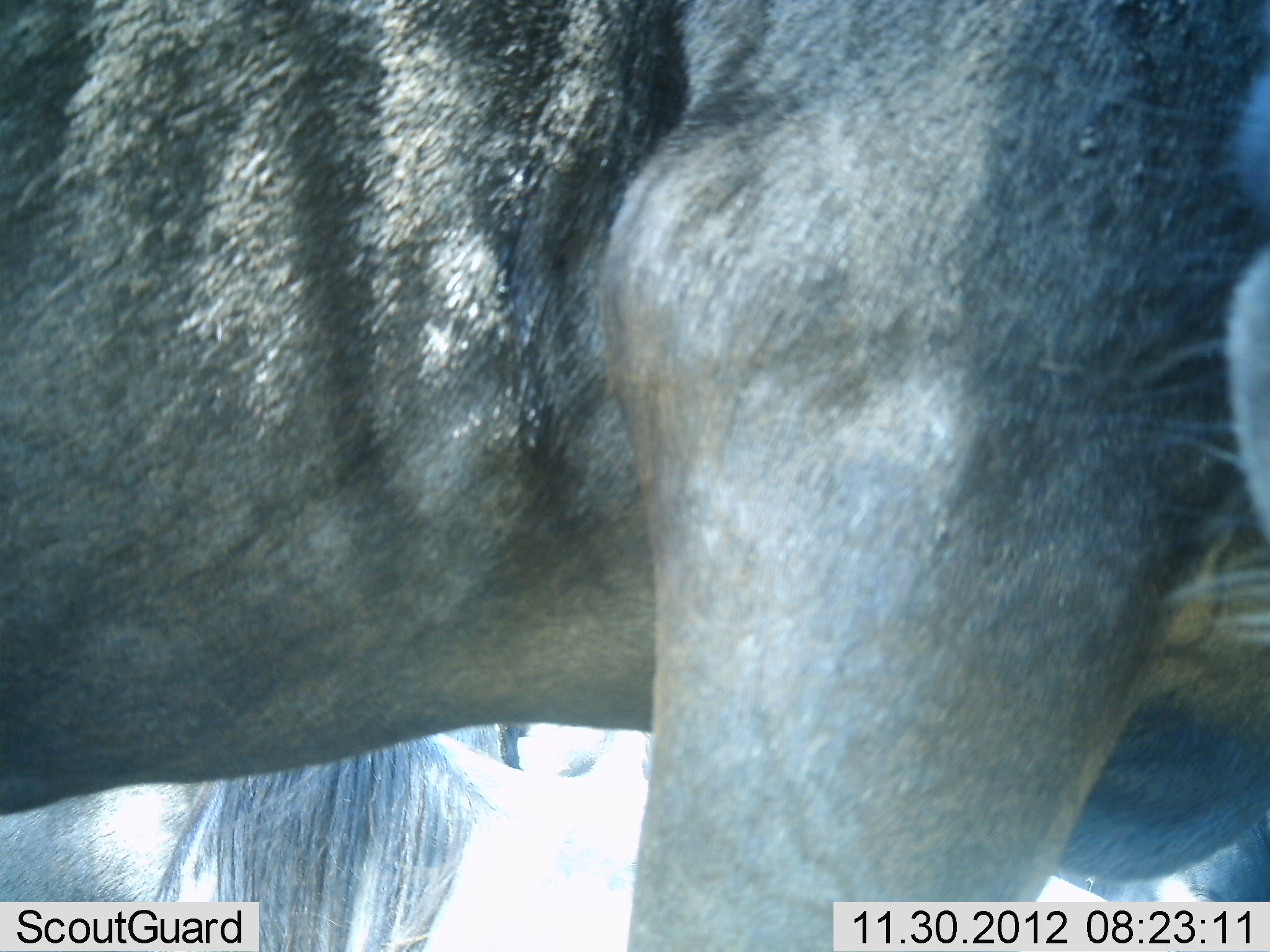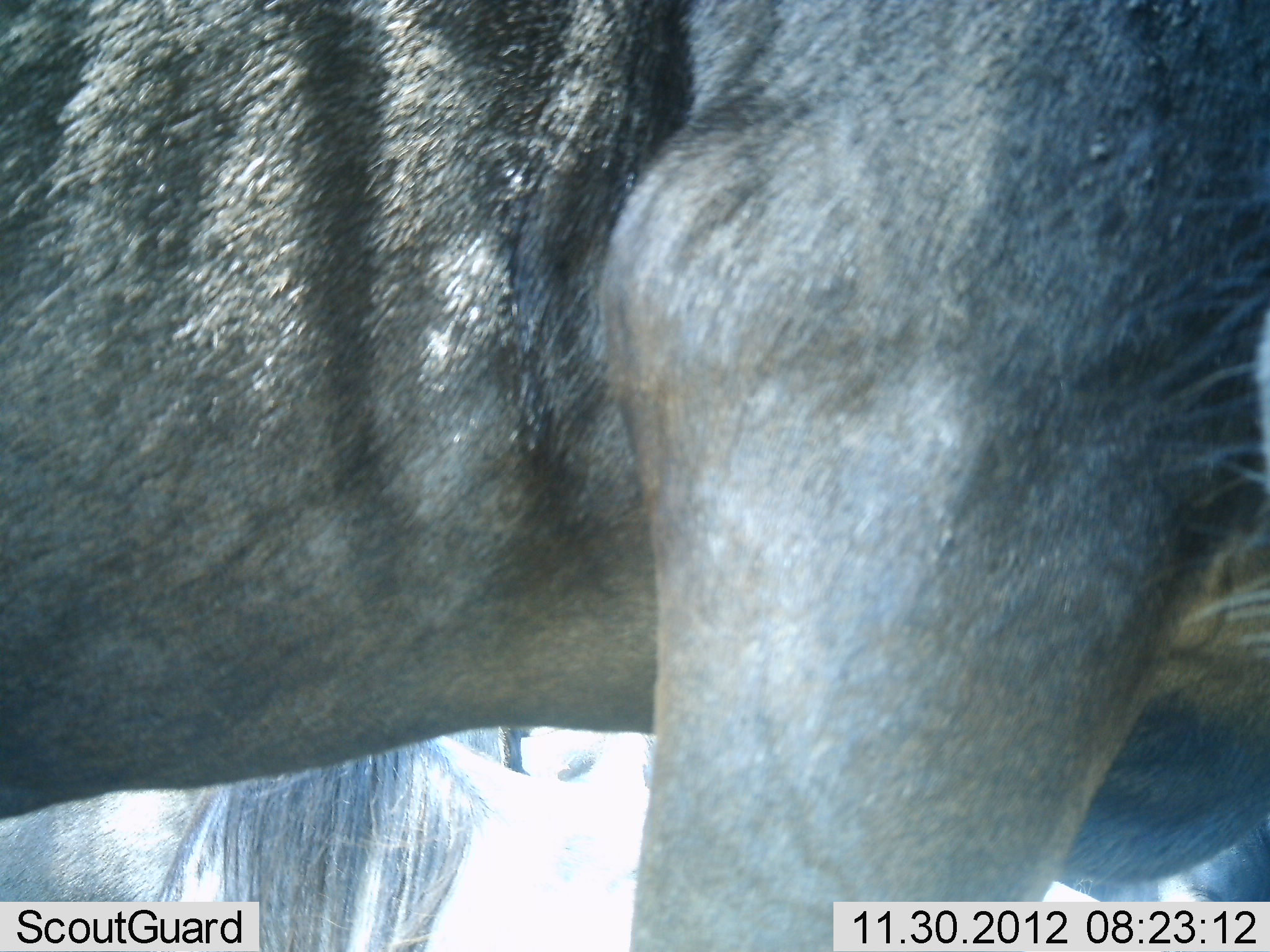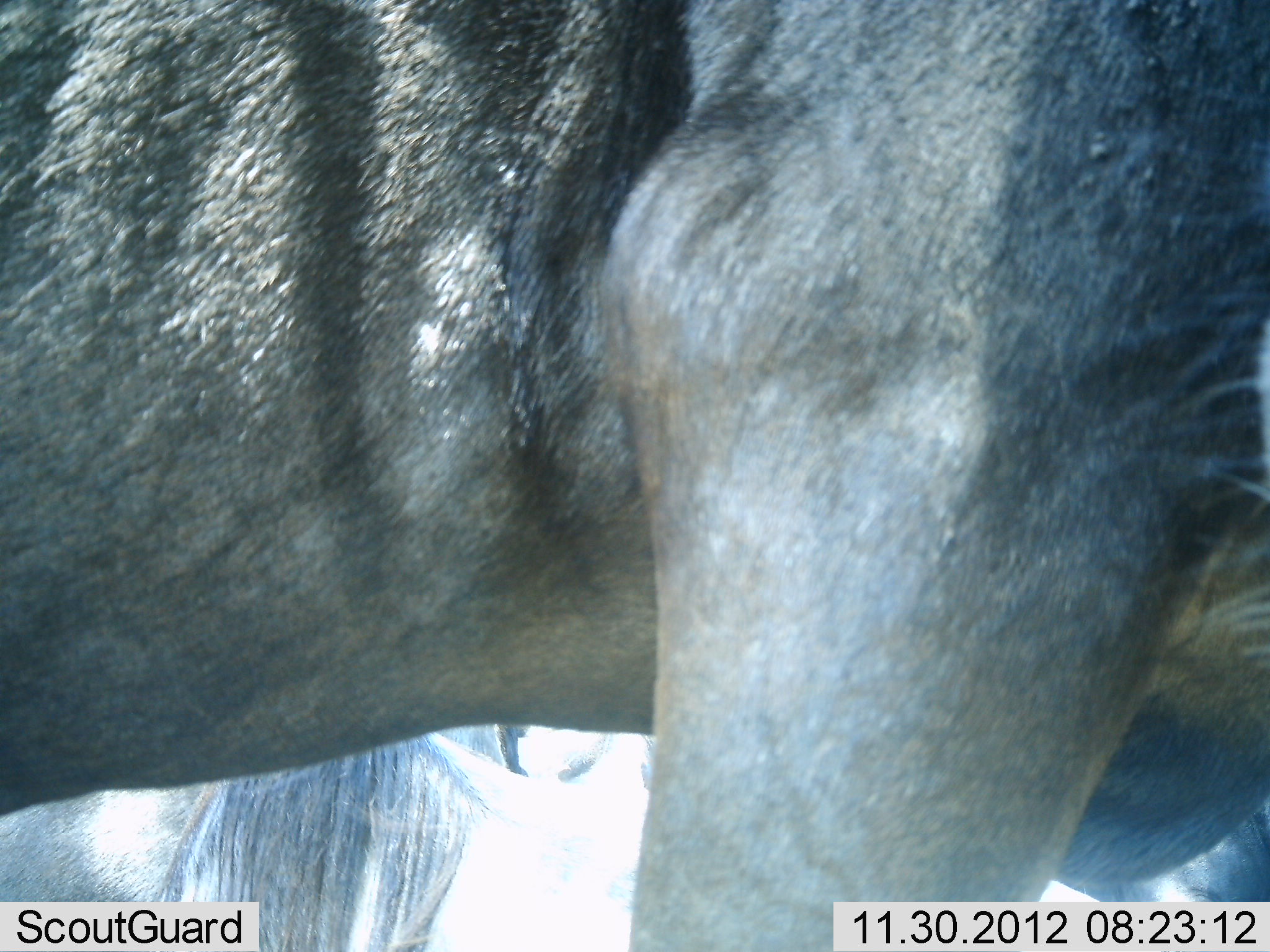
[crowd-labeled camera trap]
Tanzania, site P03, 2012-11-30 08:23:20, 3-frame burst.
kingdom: Animalia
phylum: Chordata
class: Mammalia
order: Artiodactyla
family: Bovidae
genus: Connochaetes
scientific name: Connochaetes taurinus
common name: blue wildebeest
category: wildebeest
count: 2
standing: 90%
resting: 20%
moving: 10%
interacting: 0%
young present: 0%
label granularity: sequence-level